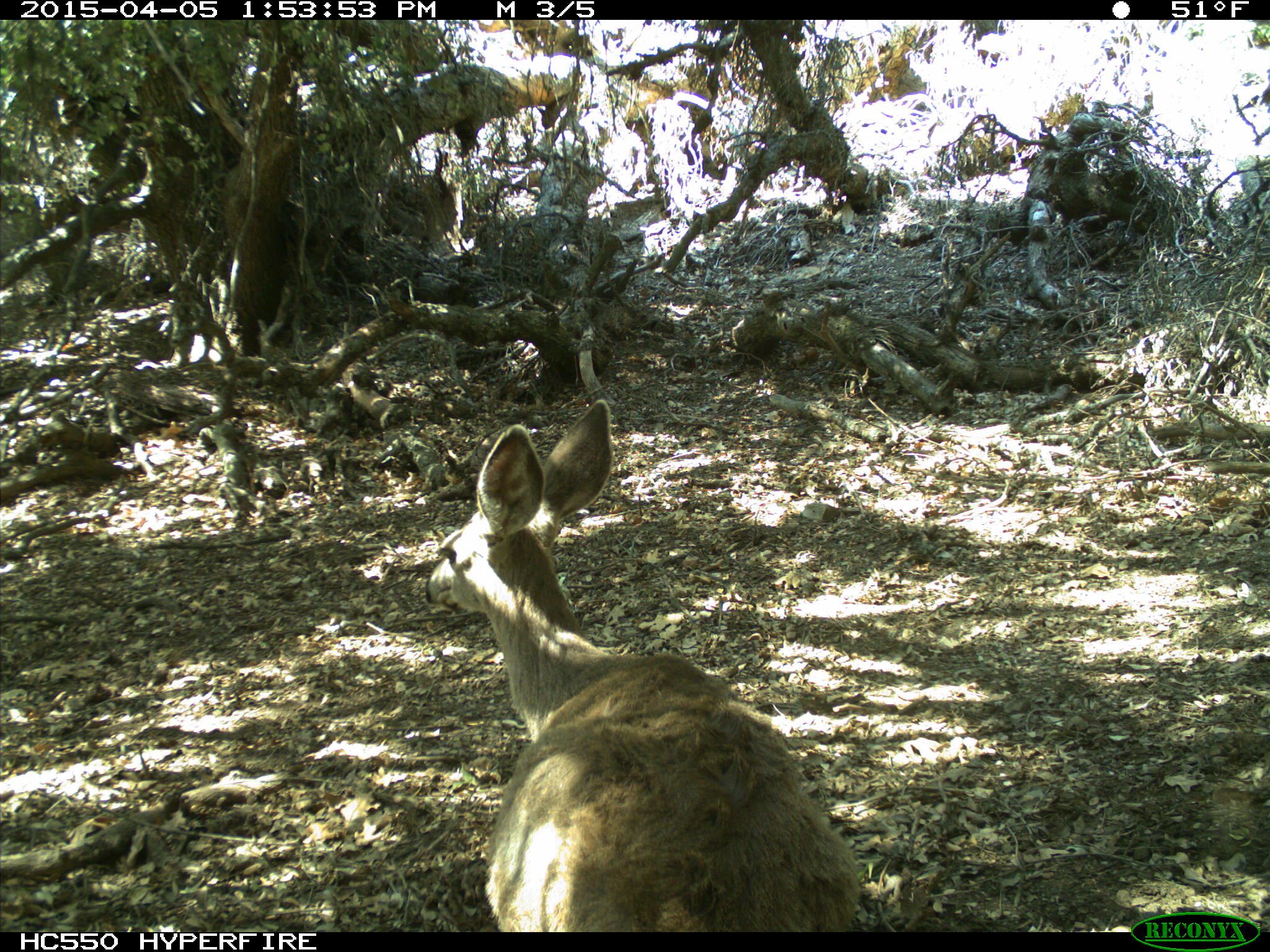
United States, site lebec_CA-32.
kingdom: Animalia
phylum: Chordata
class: Mammalia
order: Artiodactyla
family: Cervidae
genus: Odocoileus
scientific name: Odocoileus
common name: deer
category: unidentified deer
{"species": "unidentified deer (deer) (Odocoileus)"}